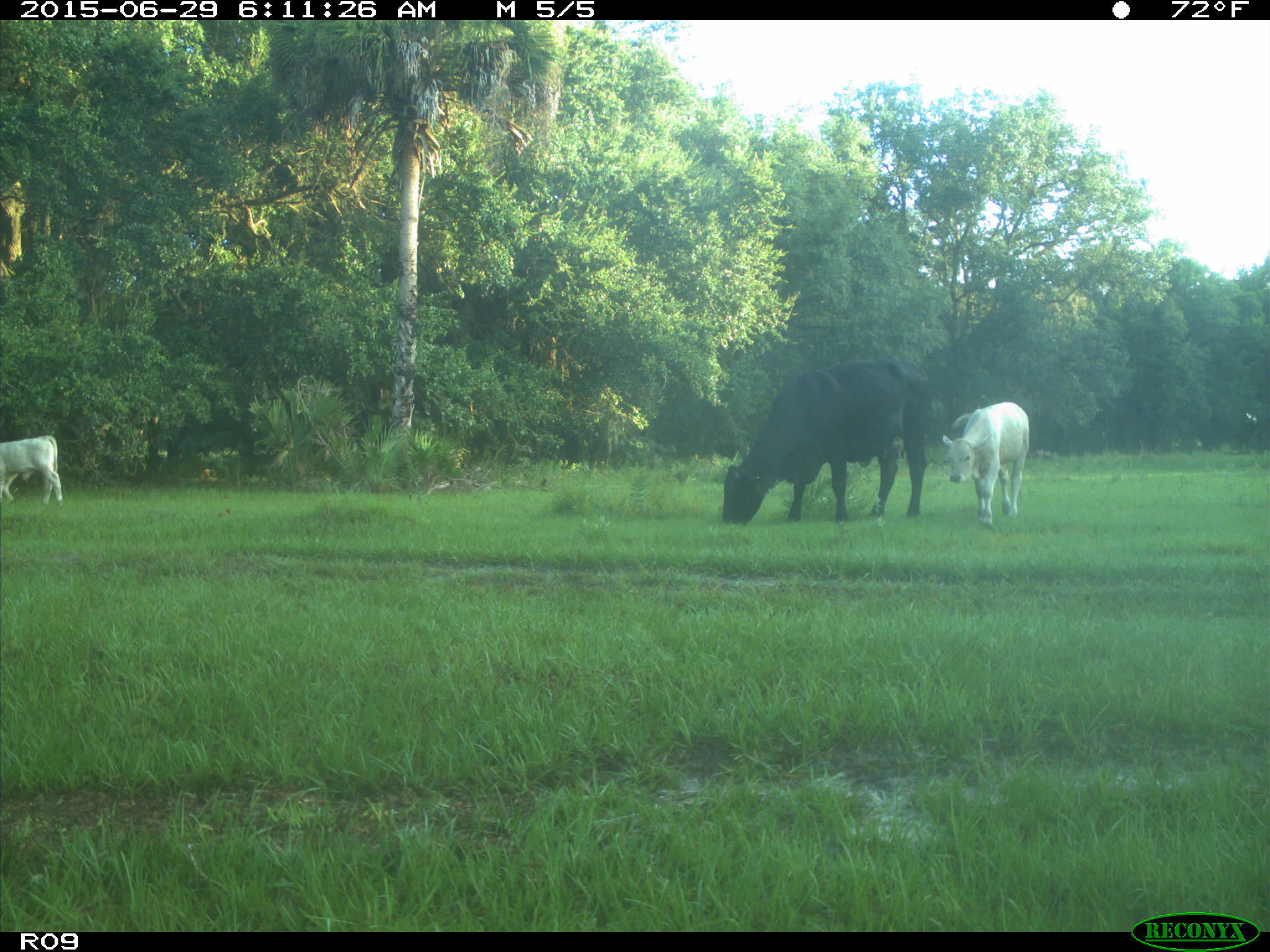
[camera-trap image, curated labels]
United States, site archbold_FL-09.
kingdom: Animalia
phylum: Chordata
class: Mammalia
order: Artiodactyla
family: Bovidae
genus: Bos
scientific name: Bos taurus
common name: domestic cow